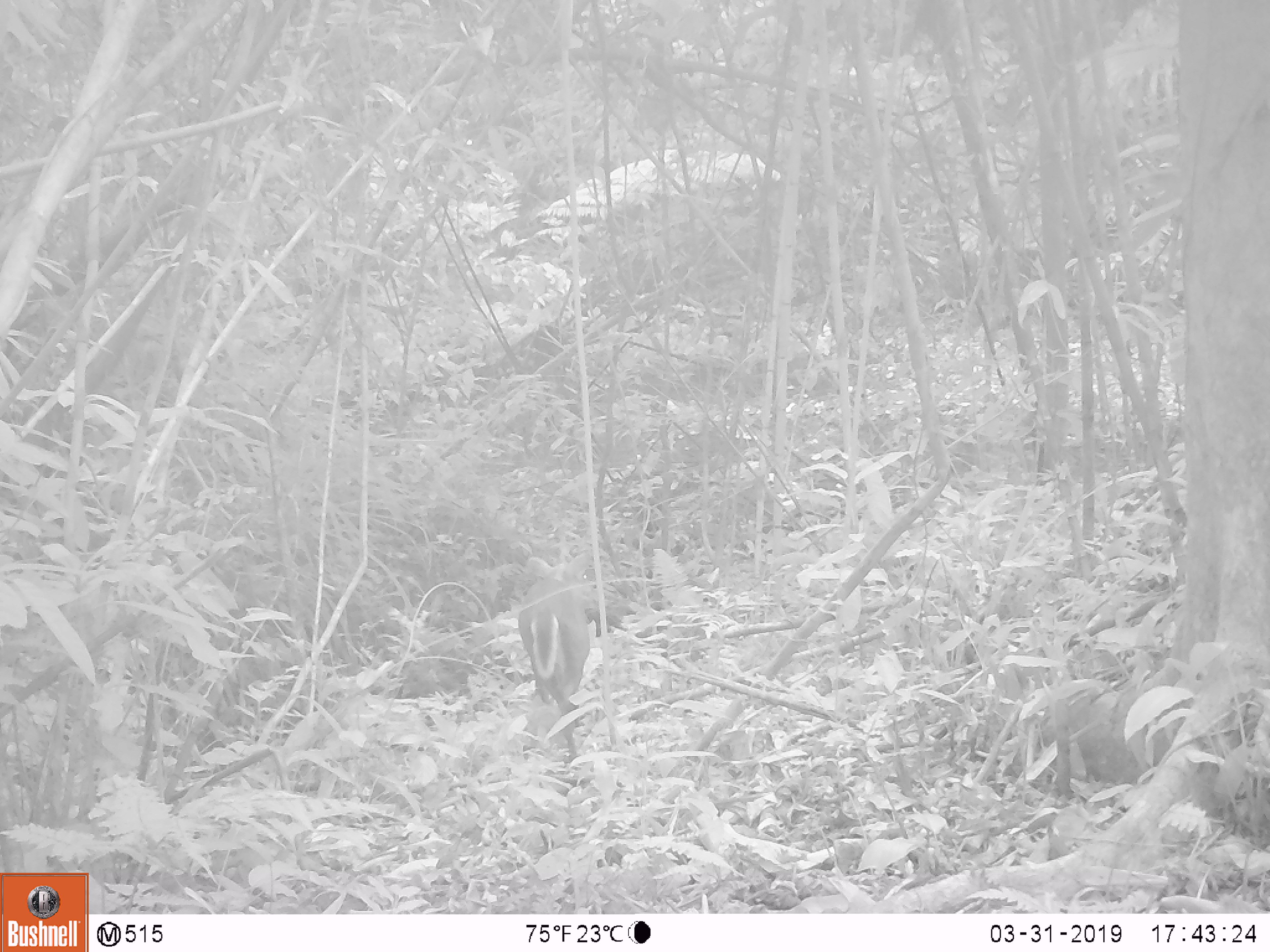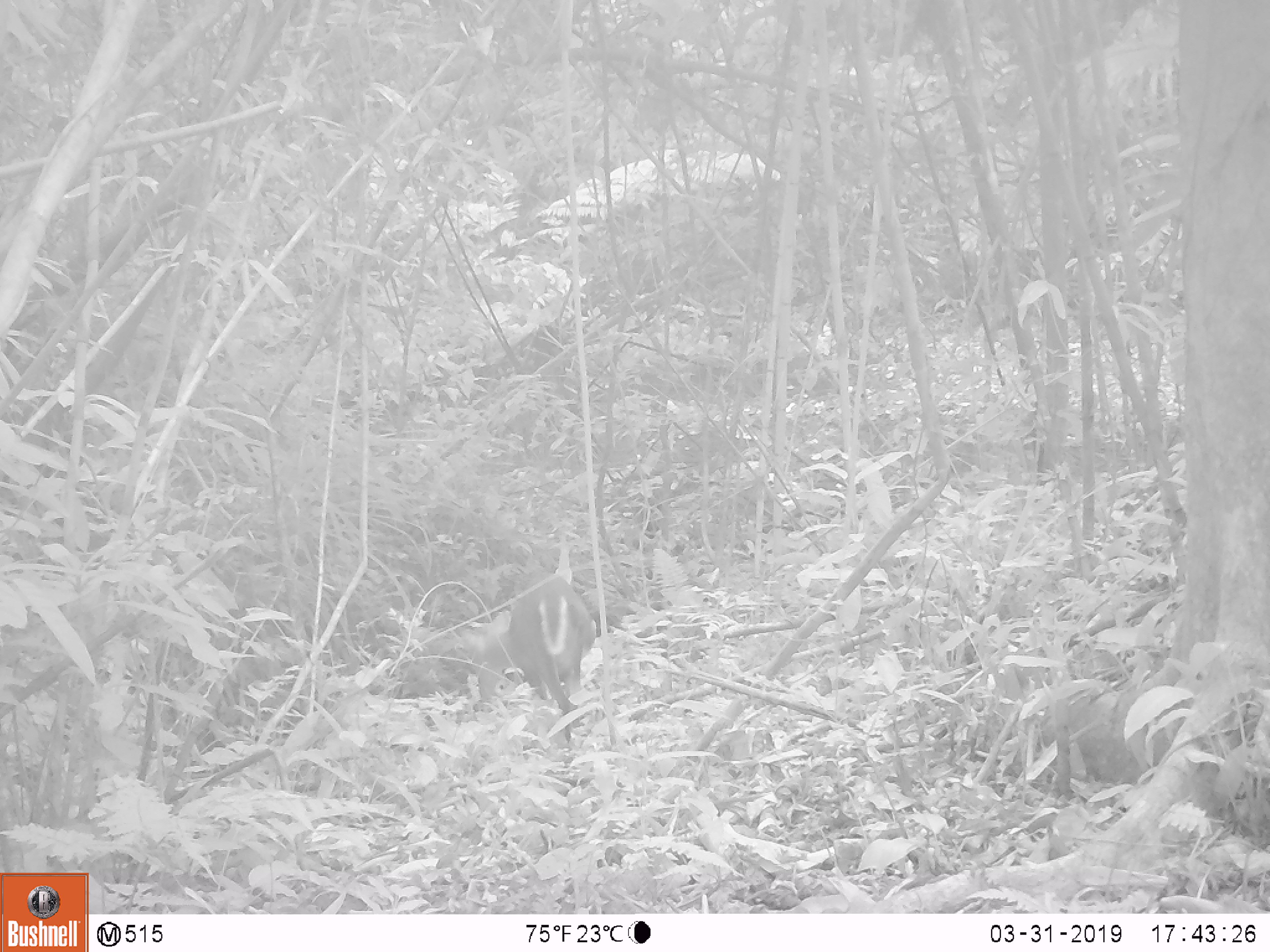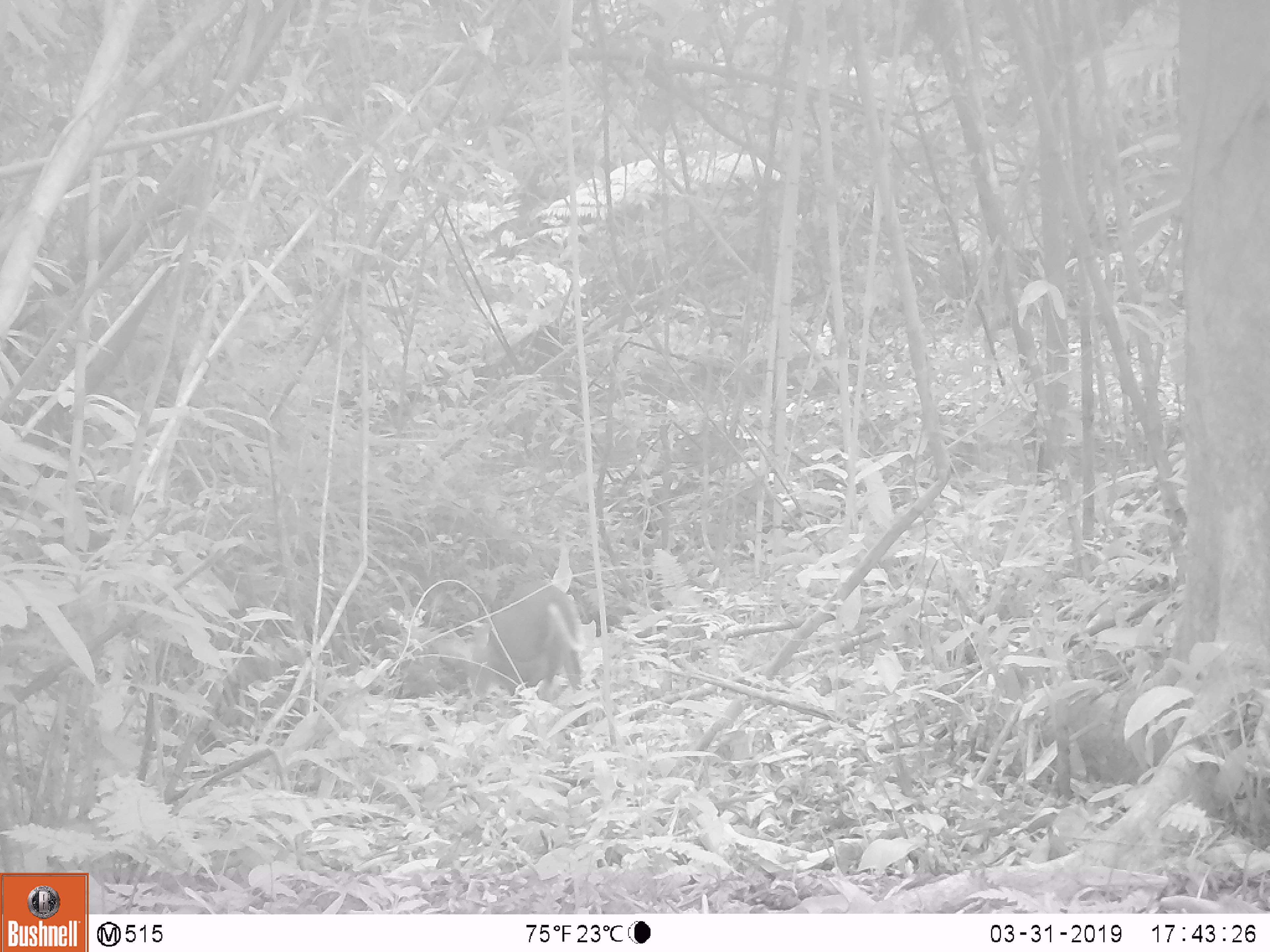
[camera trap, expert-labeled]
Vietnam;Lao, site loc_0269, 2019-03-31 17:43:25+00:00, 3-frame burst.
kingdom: Animalia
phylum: Chordata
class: Mammalia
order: Artiodactyla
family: Cervidae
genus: Muntiacus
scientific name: Muntiacus rooseveltorum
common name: roosevelt's muntjac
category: roosevelts muntjac group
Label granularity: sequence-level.